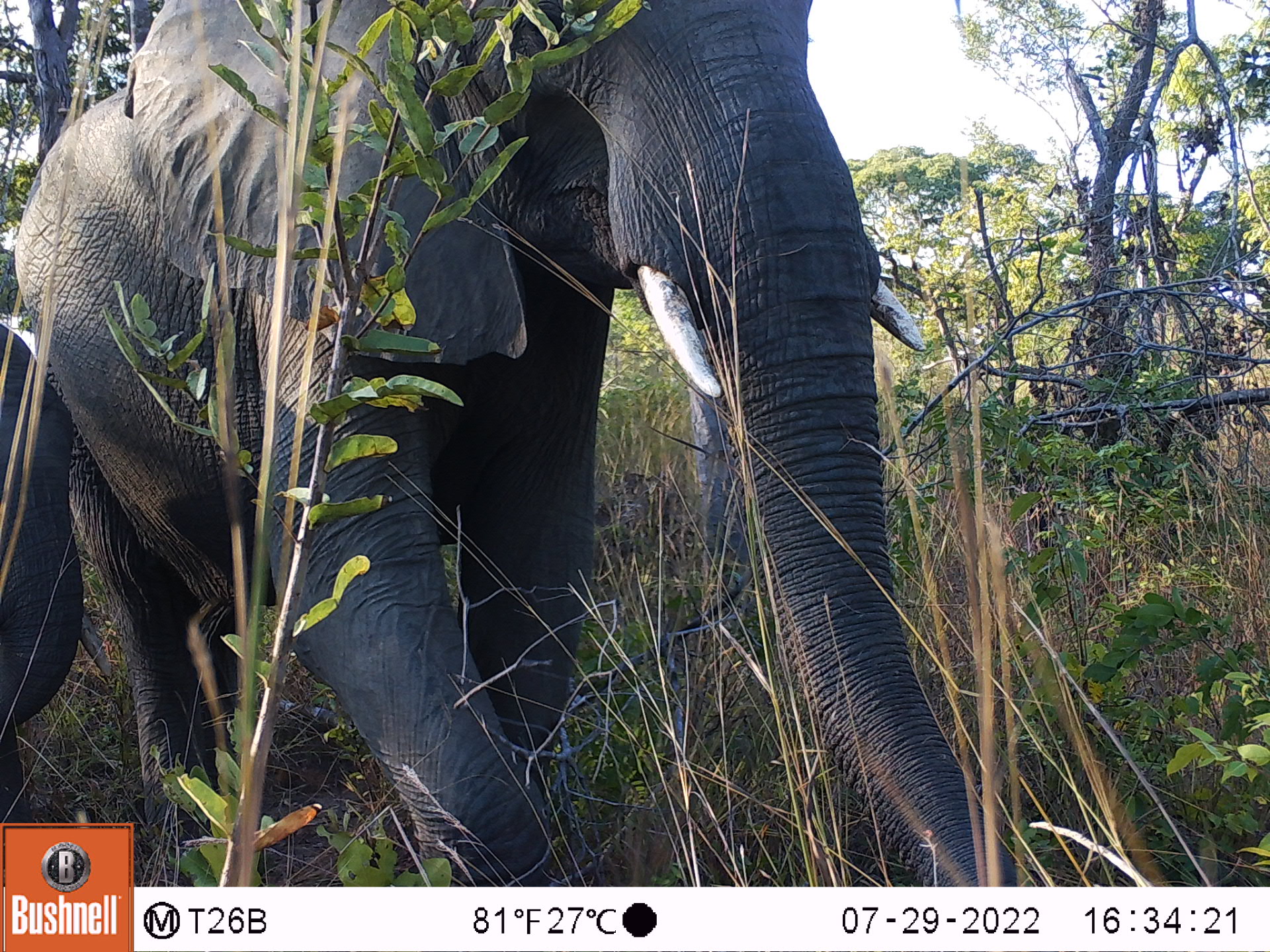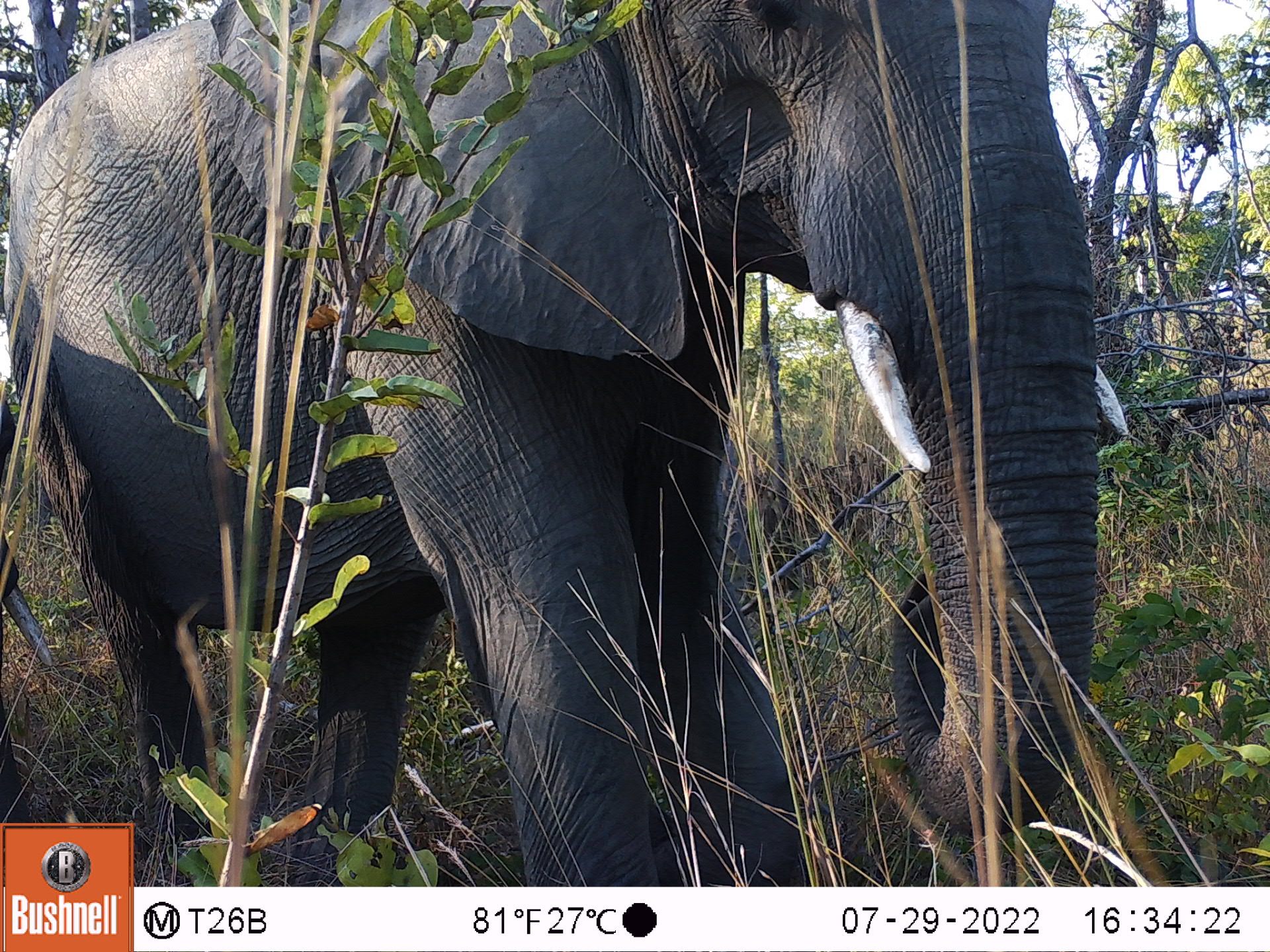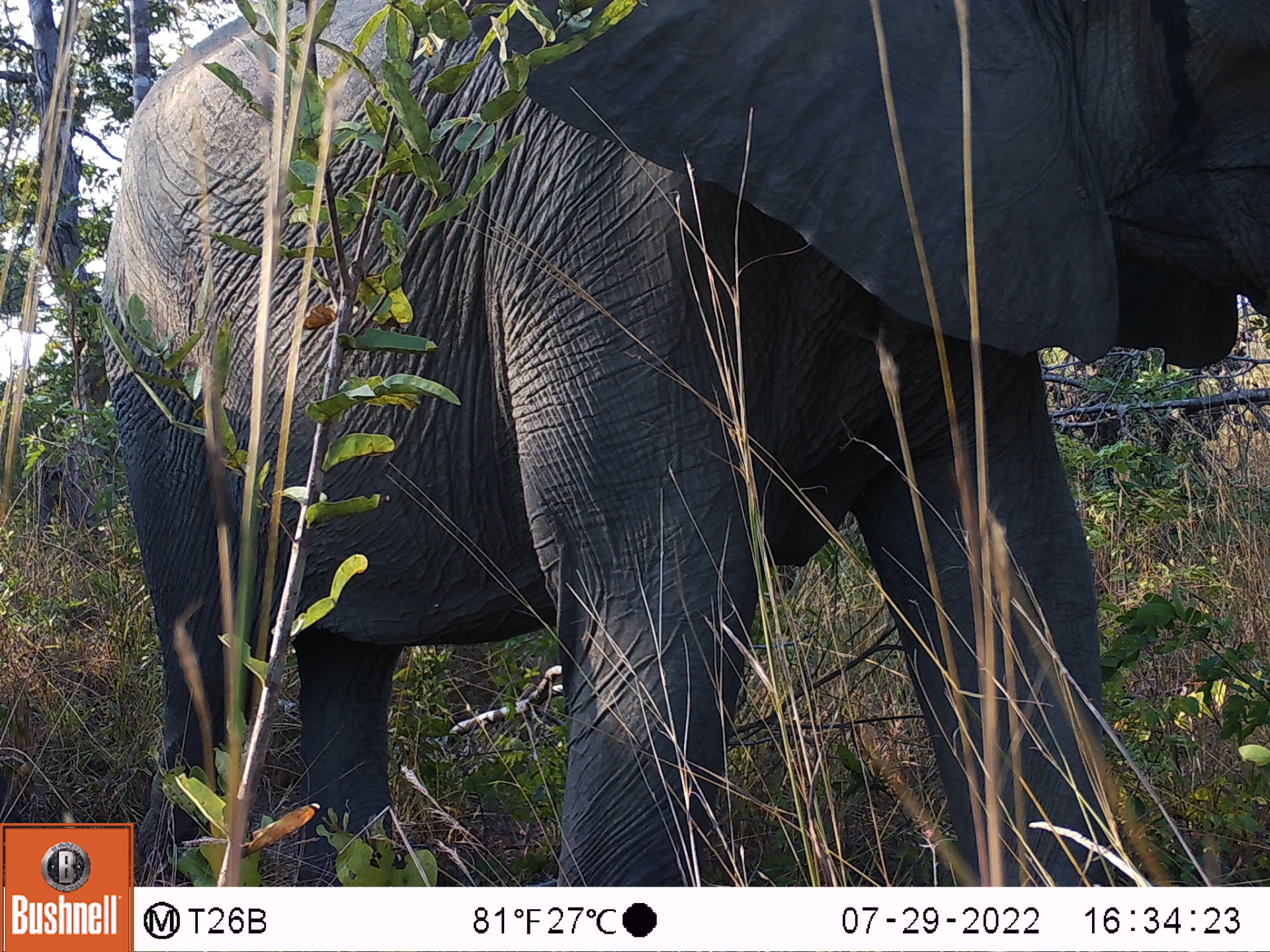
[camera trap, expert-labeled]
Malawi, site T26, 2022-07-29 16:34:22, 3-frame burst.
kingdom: Animalia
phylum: Chordata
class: Mammalia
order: Proboscidea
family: Elephantidae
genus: Loxodonta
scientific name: Loxodonta africana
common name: african savanna elephant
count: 2